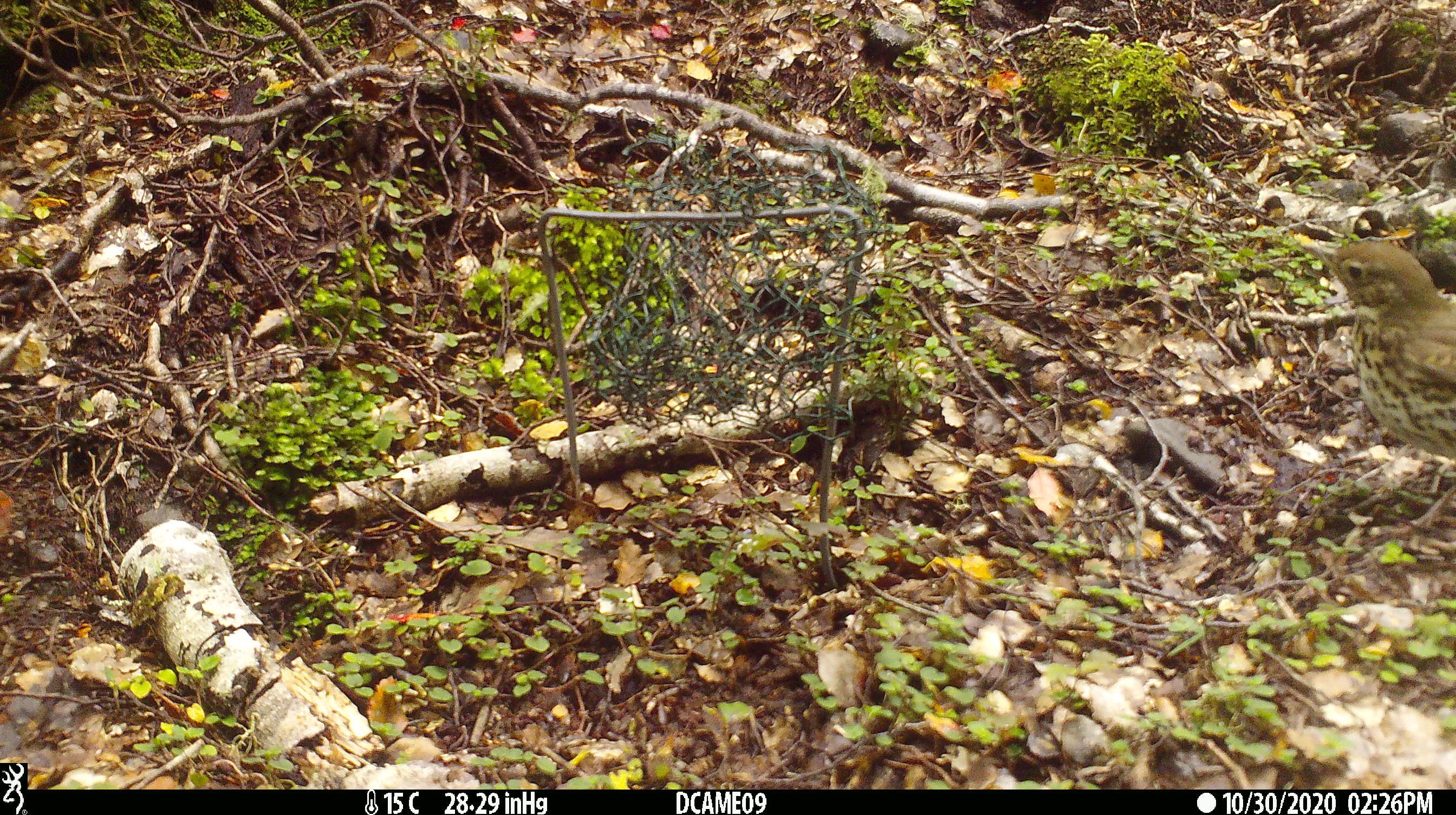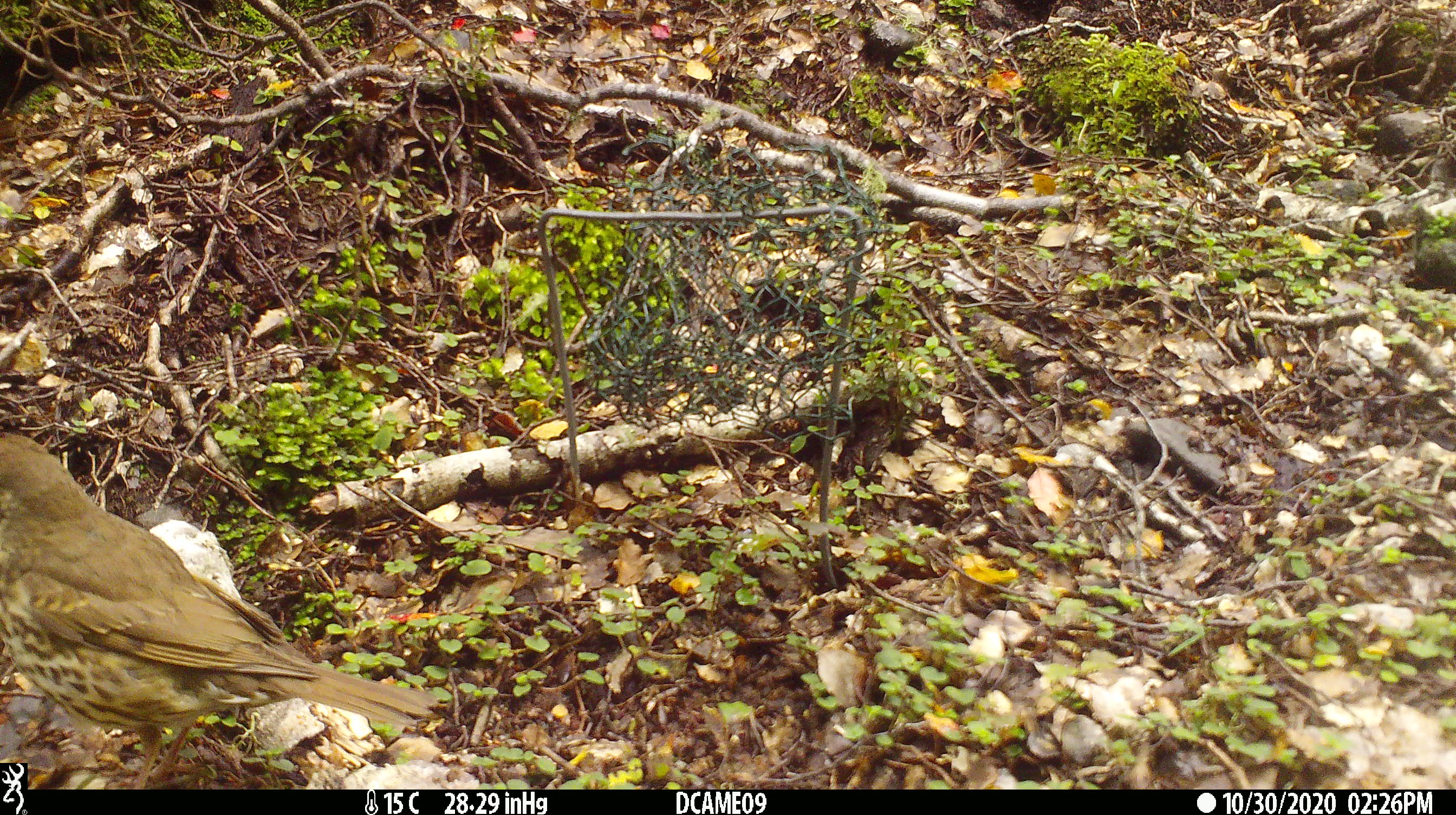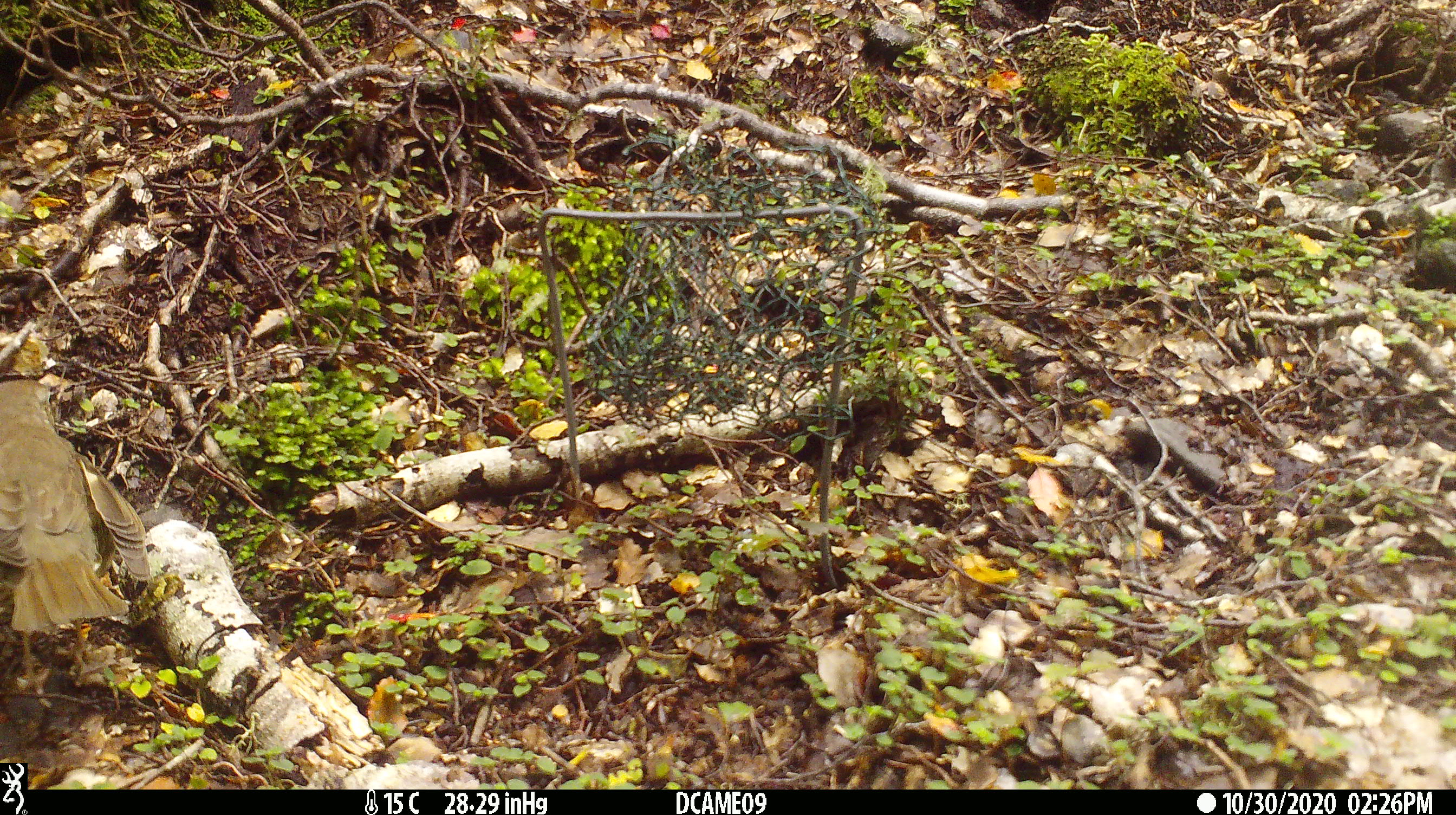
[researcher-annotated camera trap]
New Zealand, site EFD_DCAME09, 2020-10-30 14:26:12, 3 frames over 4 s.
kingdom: Animalia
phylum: Chordata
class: Aves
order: Passeriformes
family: Turdidae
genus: Turdus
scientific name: Turdus philomelos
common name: song thrush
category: thrush